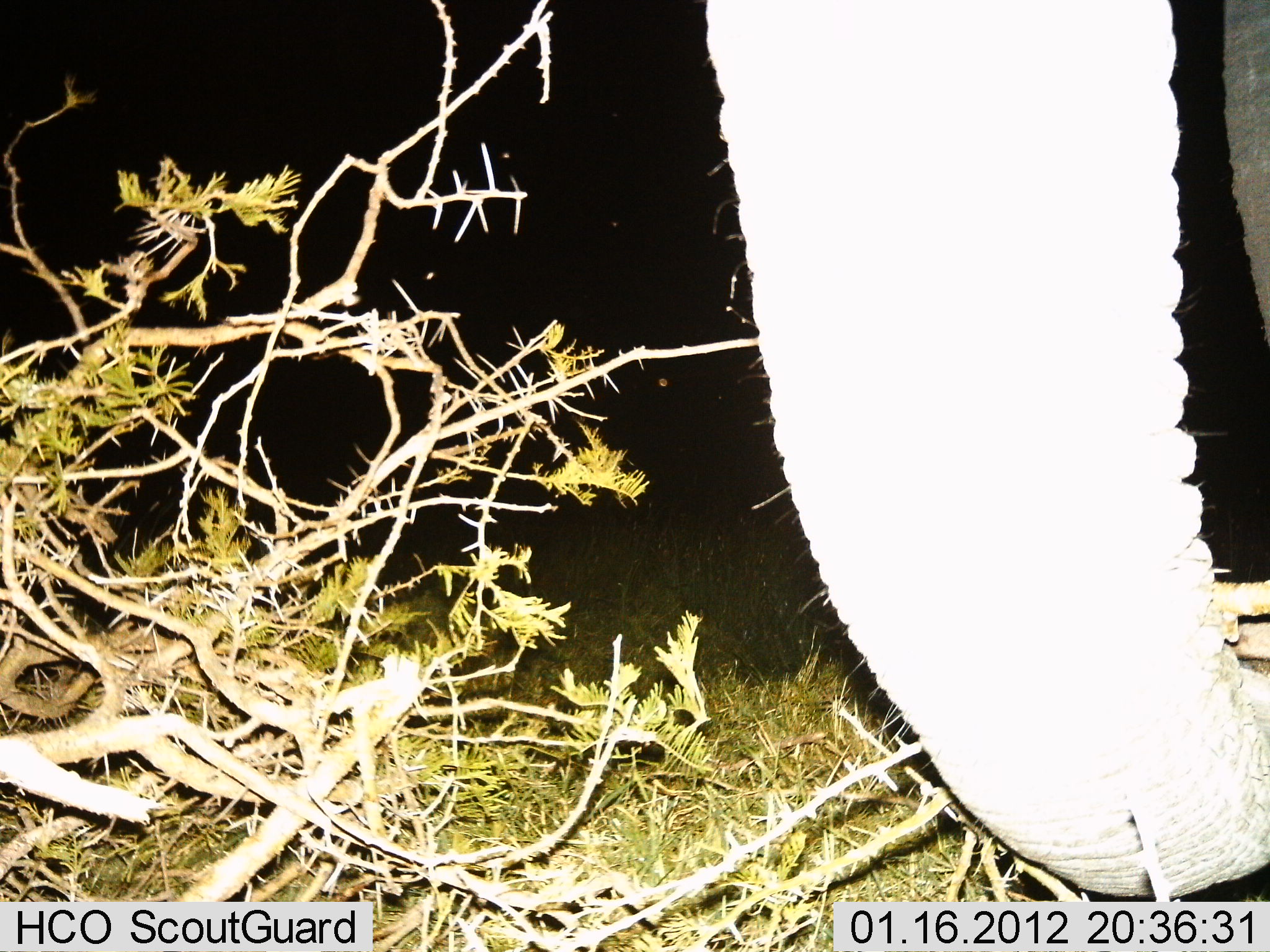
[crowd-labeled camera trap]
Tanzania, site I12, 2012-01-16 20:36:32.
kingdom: Animalia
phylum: Chordata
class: Mammalia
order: Proboscidea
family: Elephantidae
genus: Loxodonta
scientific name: Loxodonta africana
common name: african bush elephant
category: elephant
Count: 1.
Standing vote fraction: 75%.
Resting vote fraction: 0%.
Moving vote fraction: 0%.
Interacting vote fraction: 4%.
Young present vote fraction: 0%.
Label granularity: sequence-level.